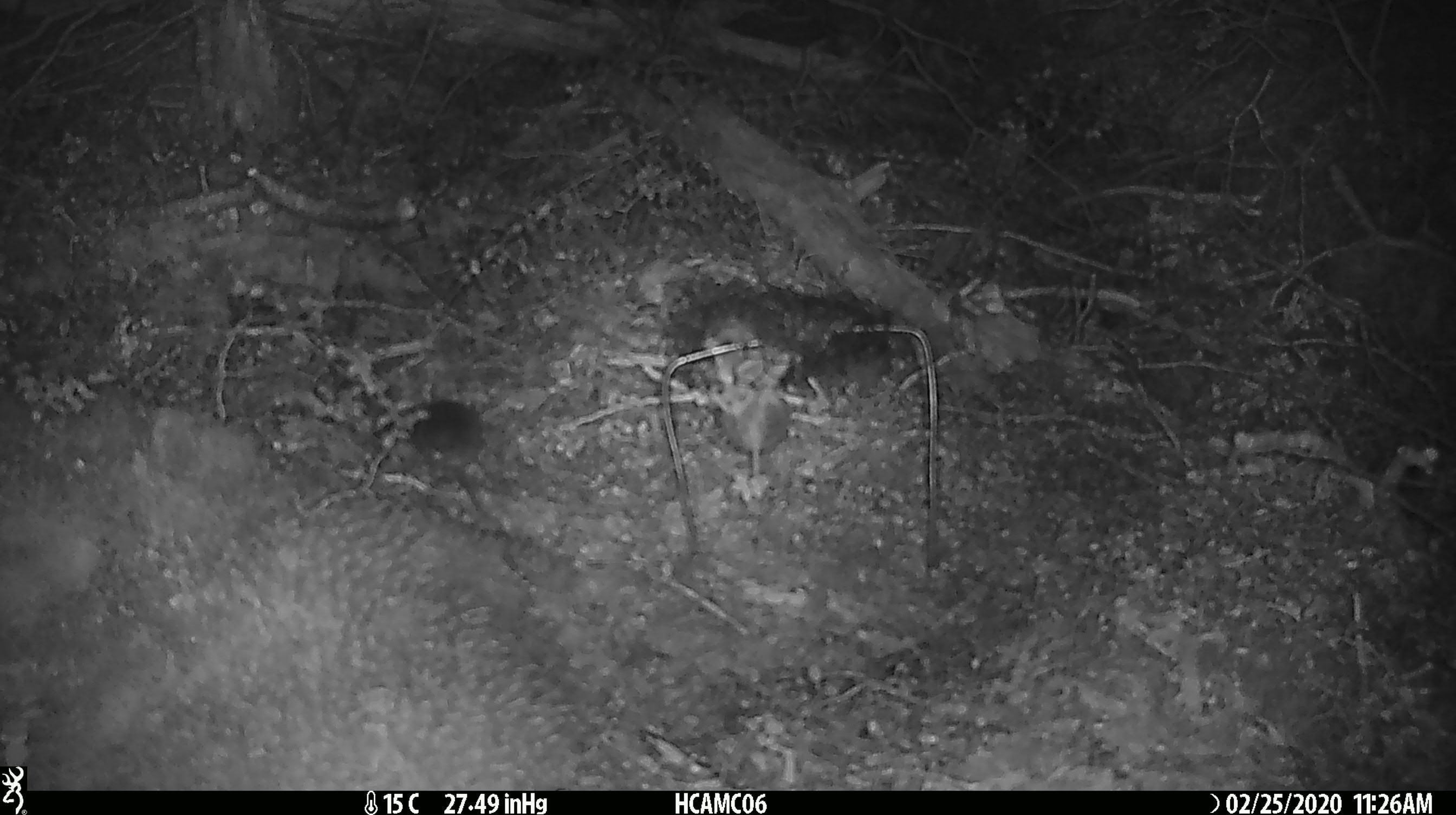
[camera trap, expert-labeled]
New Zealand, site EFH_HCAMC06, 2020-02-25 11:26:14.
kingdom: Animalia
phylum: Chordata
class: Mammalia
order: Rodentia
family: Muridae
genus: Mus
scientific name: Mus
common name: mouse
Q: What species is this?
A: Mouse (Mus).